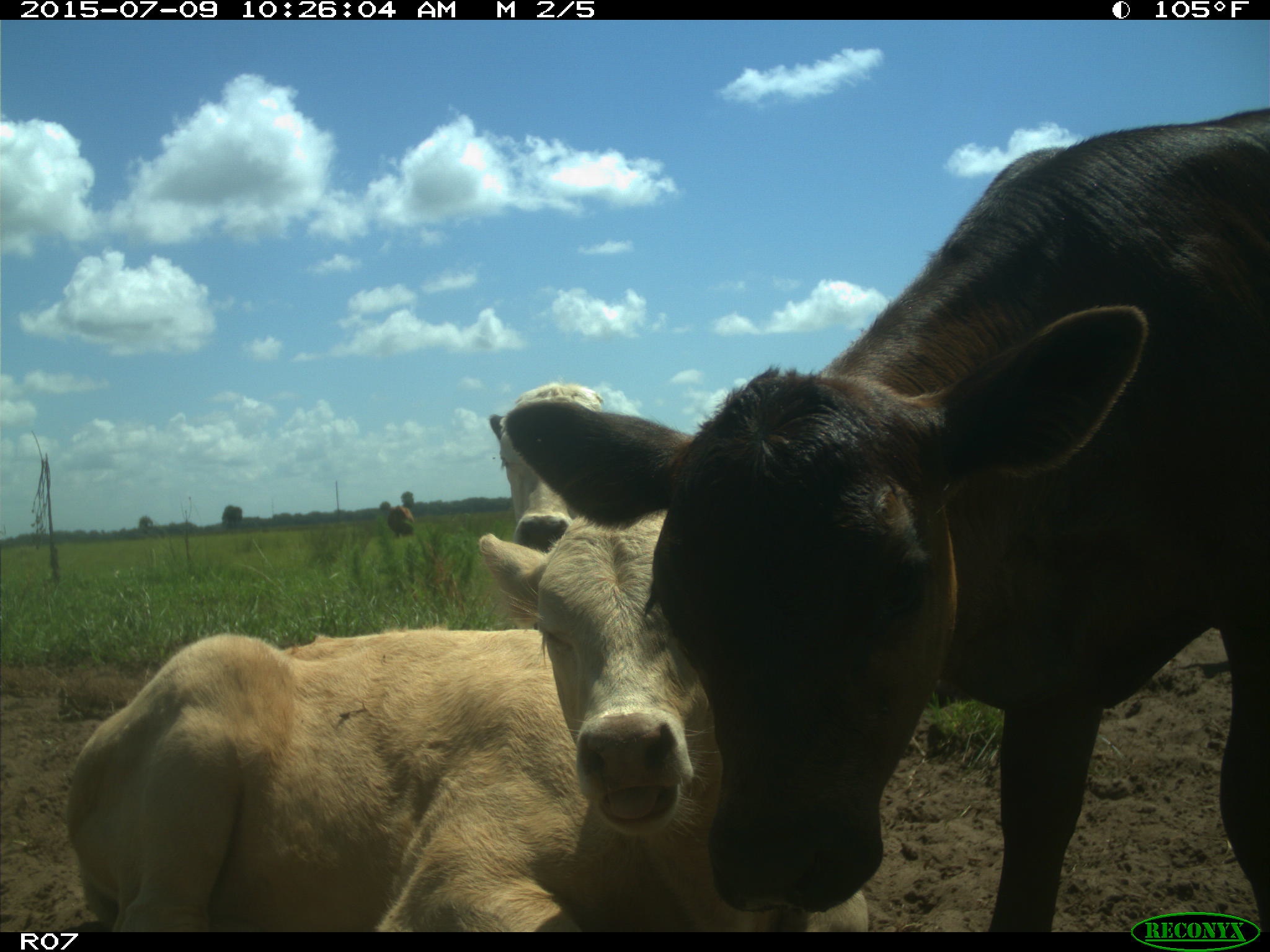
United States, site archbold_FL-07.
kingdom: Animalia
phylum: Chordata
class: Mammalia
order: Artiodactyla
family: Bovidae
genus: Bos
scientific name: Bos taurus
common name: domestic cow